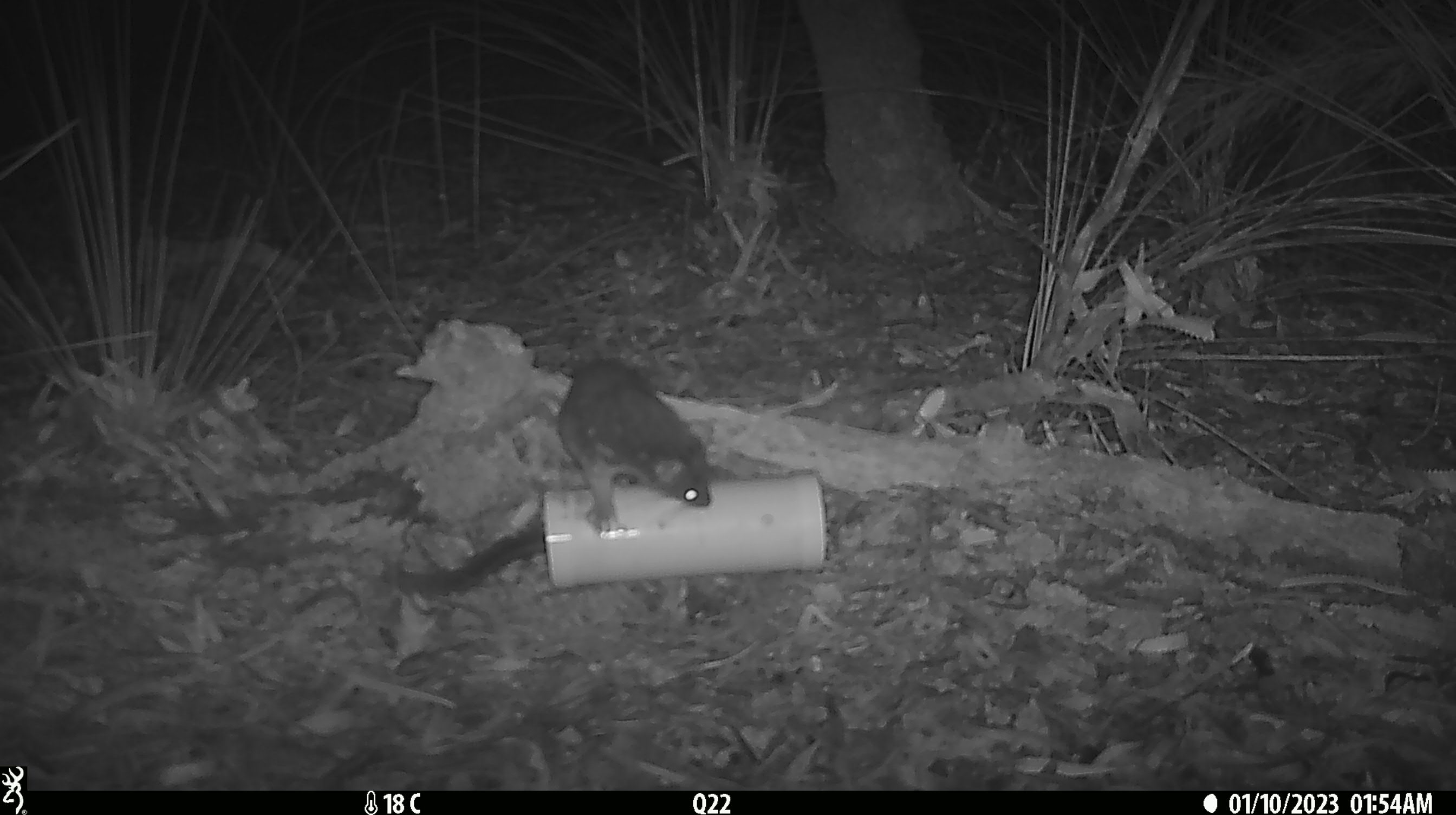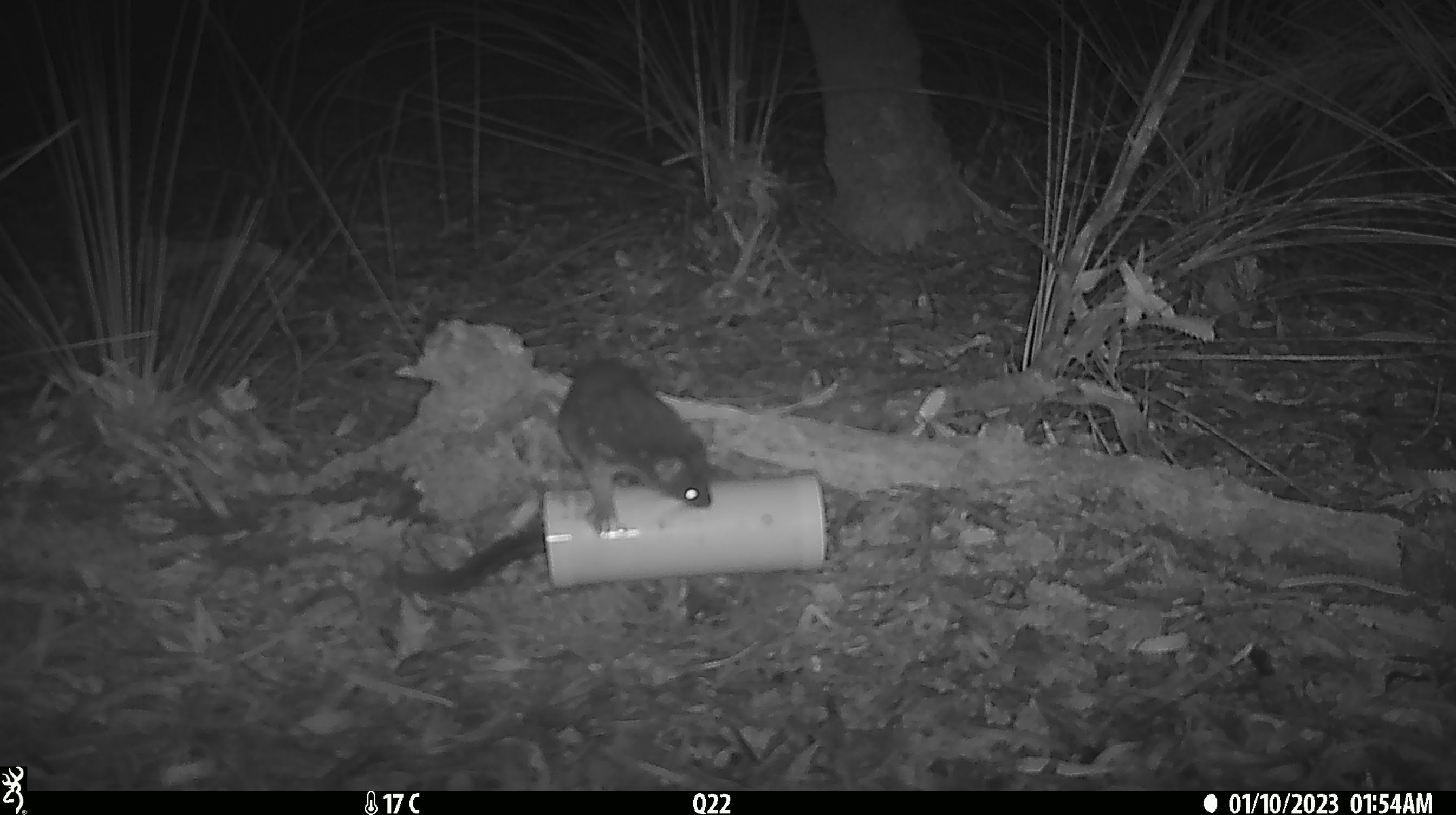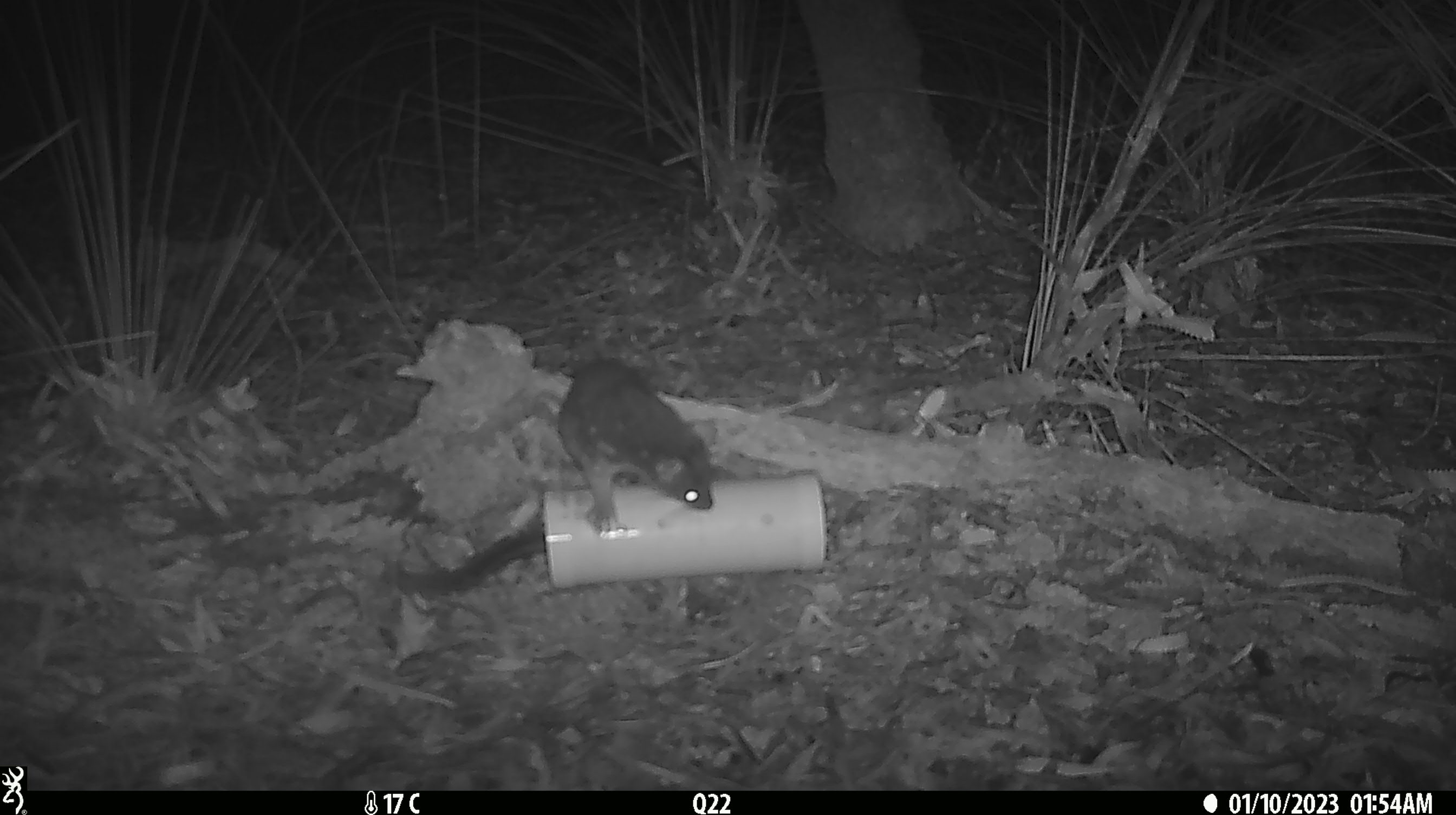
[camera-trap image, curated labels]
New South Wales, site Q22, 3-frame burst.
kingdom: Animalia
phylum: Chordata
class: Mammalia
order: Dasyuromorphia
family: Dasyuridae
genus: Dasyurus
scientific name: Dasyurus maculatus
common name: spotted-tailed quoll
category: quoll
Quoll (spotted-tailed quoll) (Dasyurus maculatus).